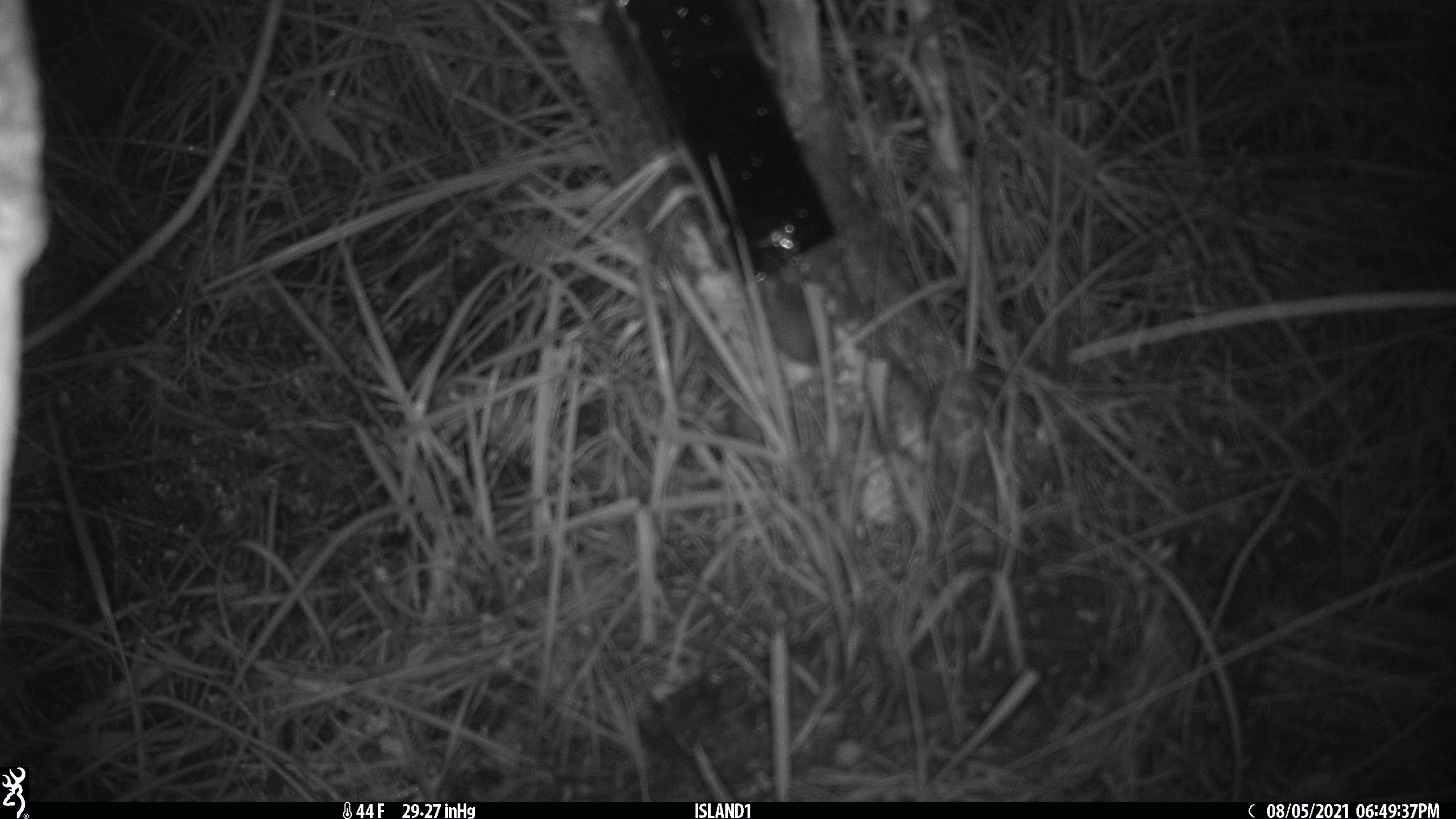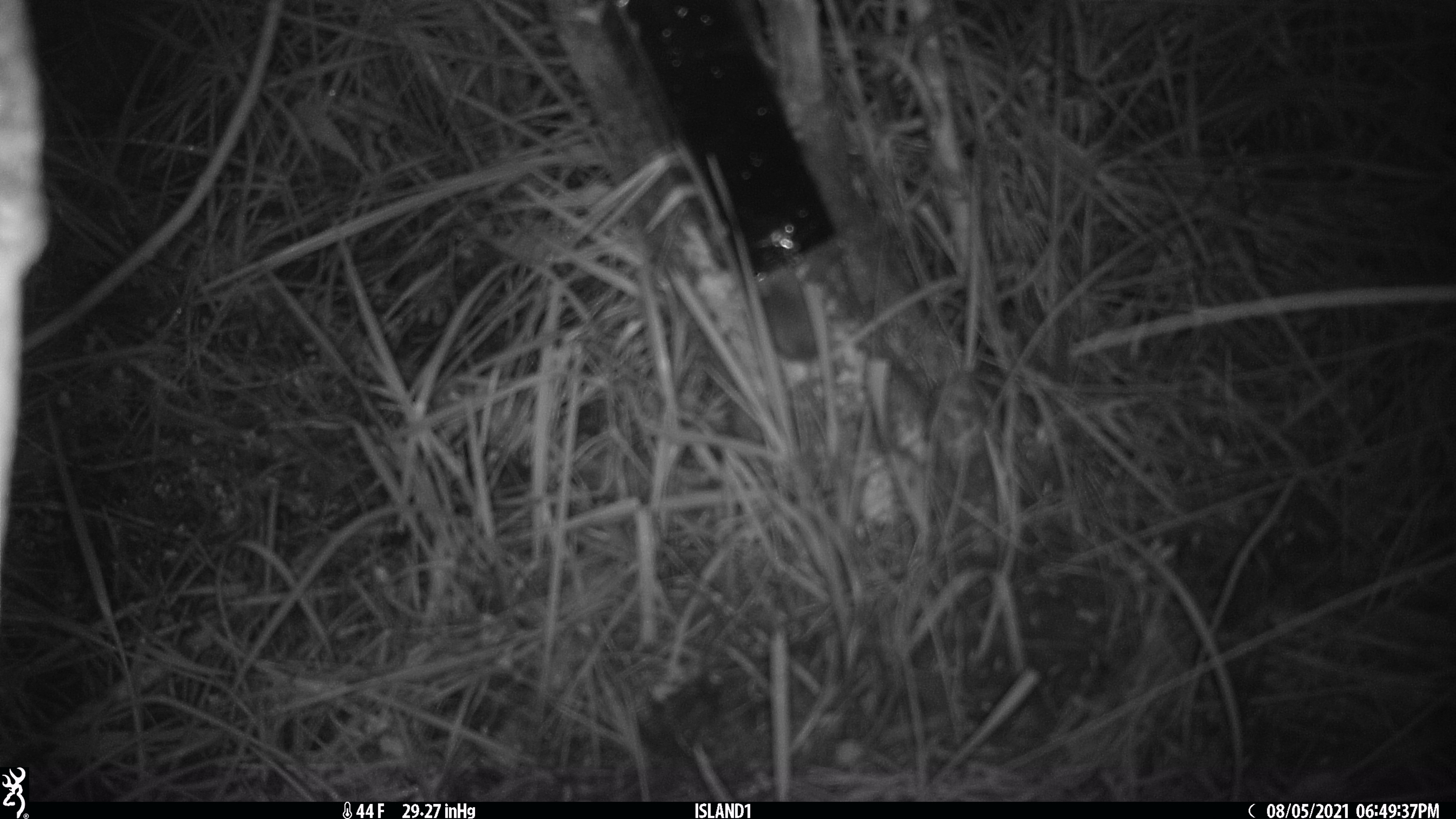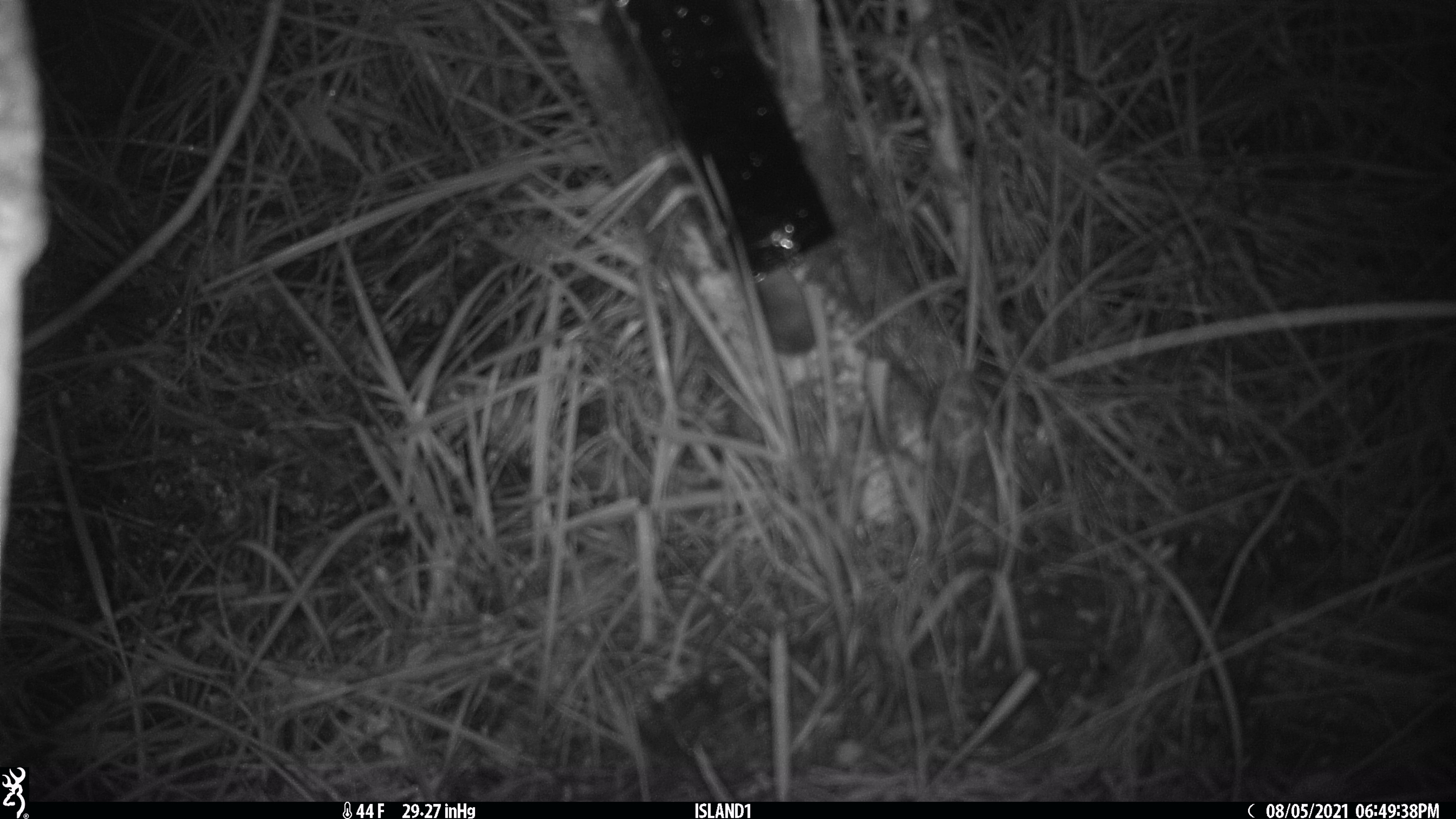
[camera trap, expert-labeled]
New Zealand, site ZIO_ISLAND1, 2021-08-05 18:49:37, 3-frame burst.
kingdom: Animalia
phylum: Chordata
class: Mammalia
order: Rodentia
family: Muridae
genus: Mus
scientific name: Mus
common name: mouse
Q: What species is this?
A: Mouse (Mus).